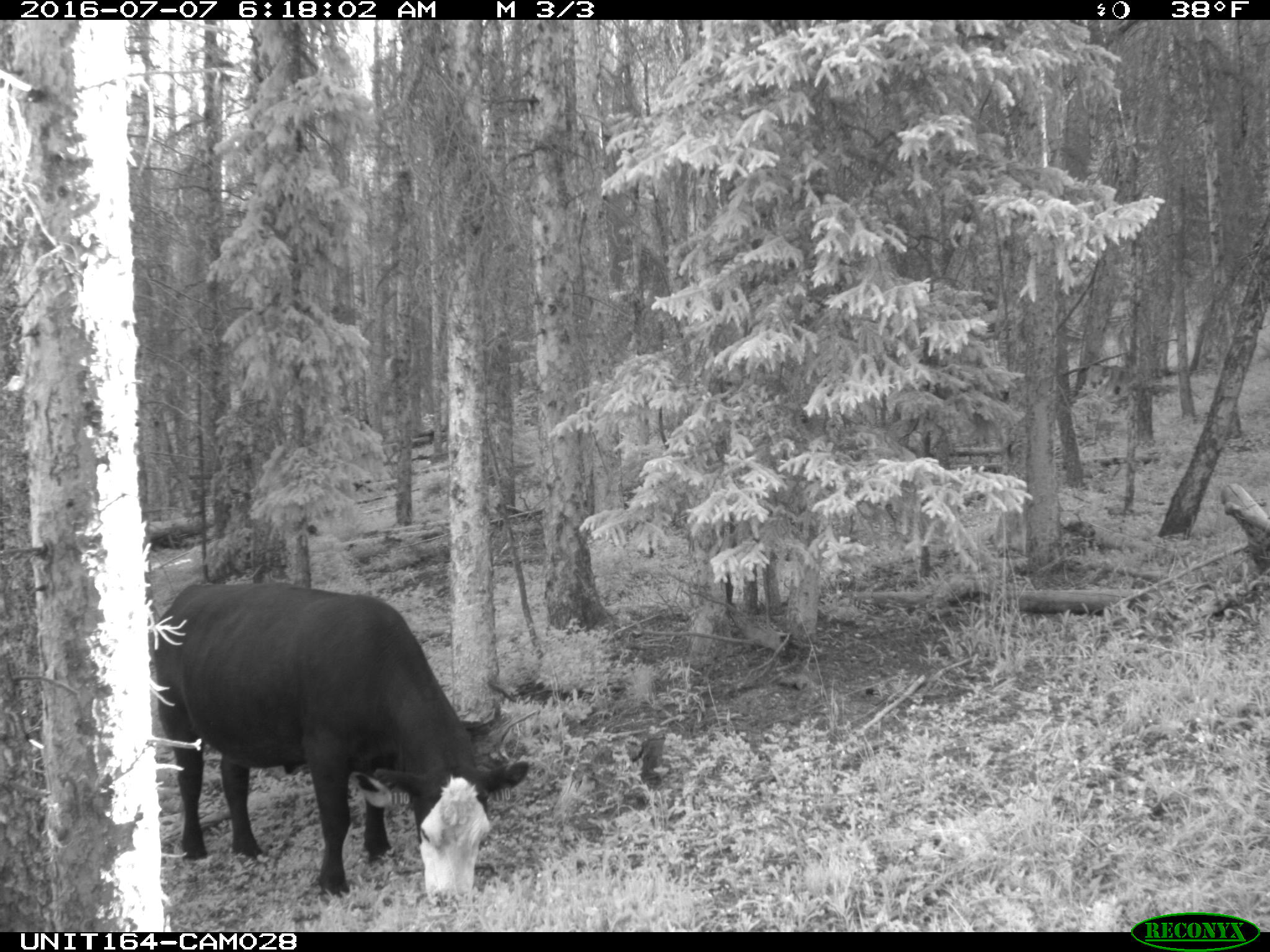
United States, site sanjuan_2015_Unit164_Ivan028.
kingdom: Animalia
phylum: Chordata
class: Mammalia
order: Artiodactyla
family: Bovidae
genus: Bos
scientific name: Bos taurus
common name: domestic cow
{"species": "Bos taurus (domestic cow)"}